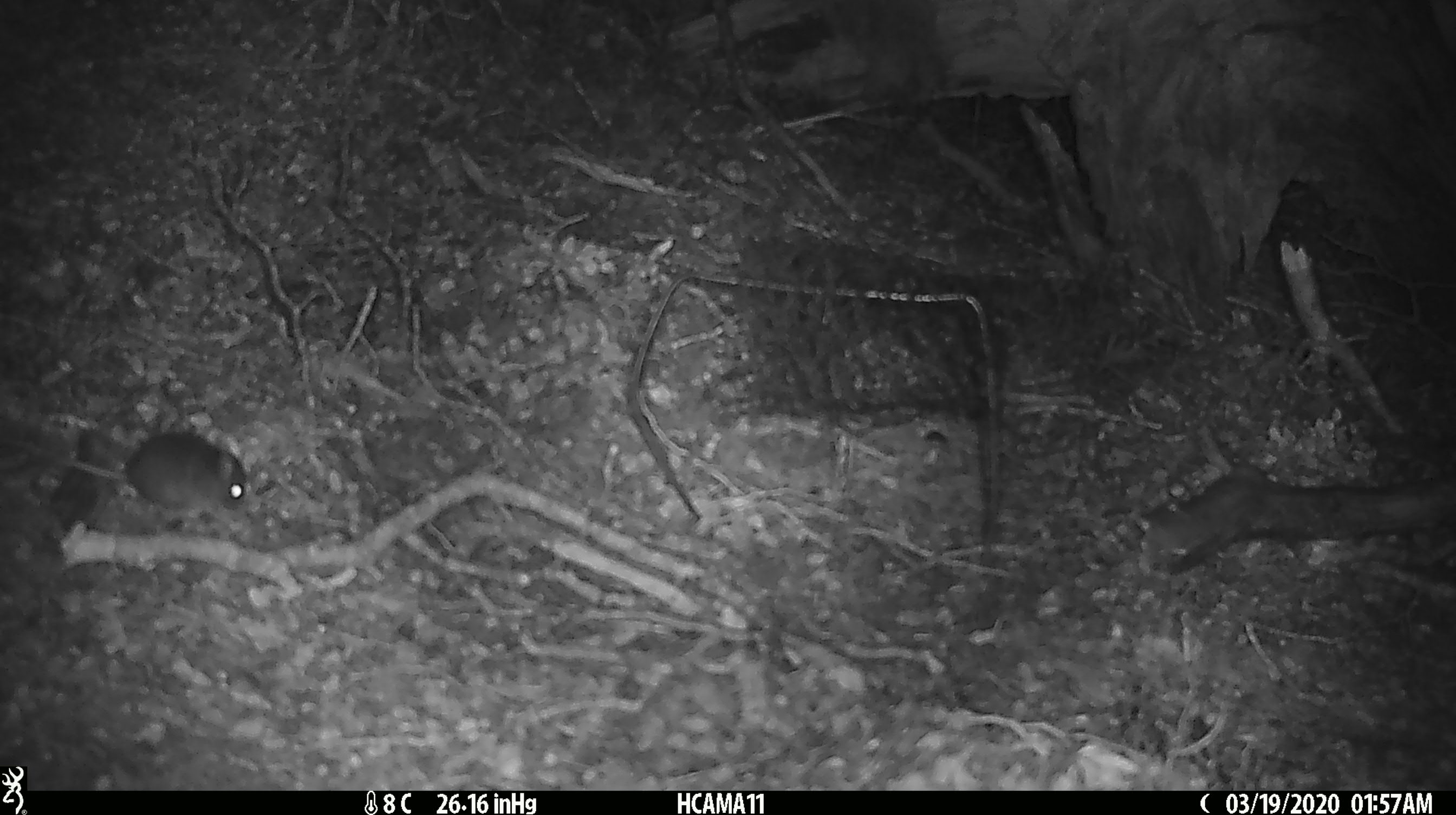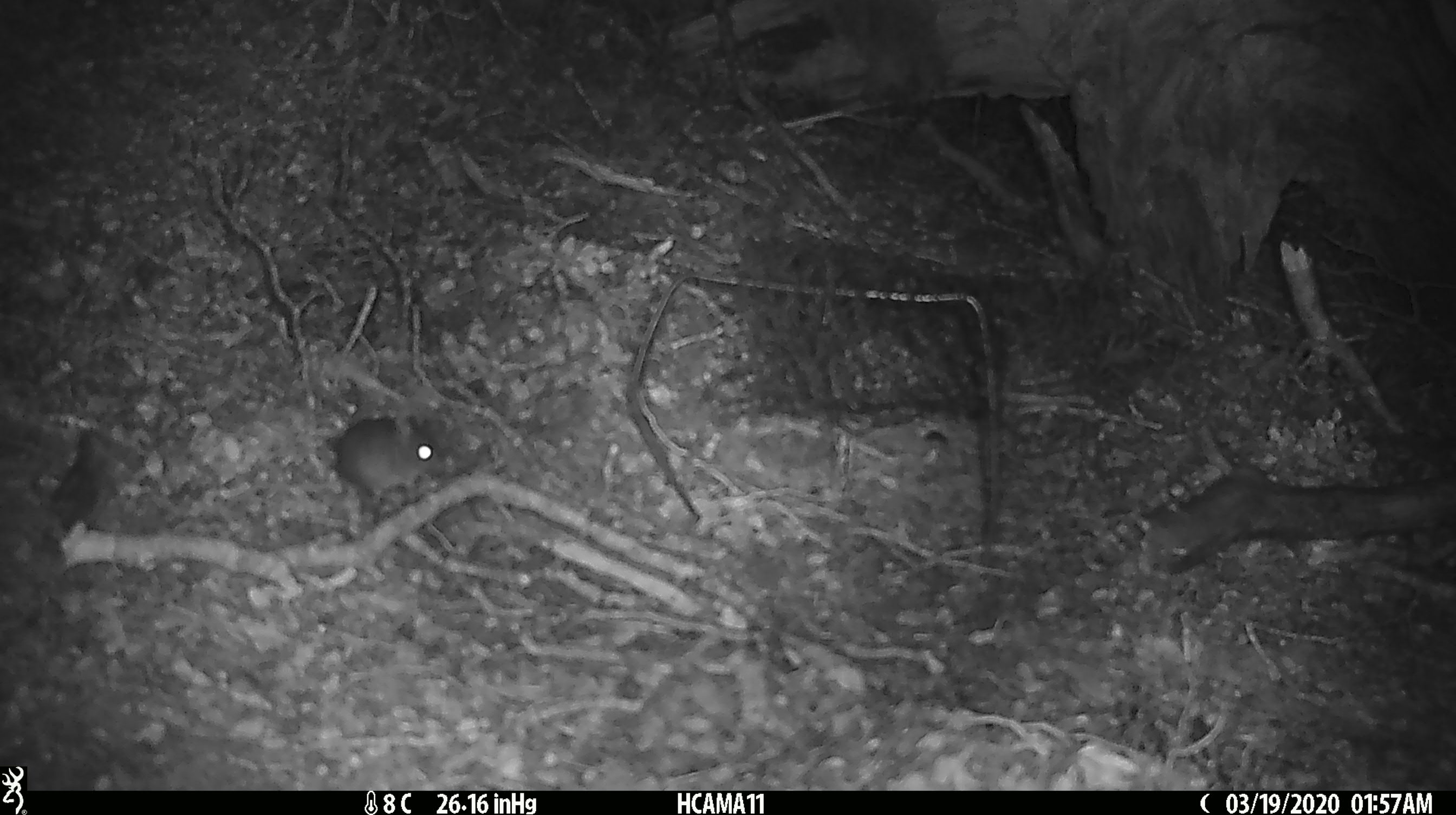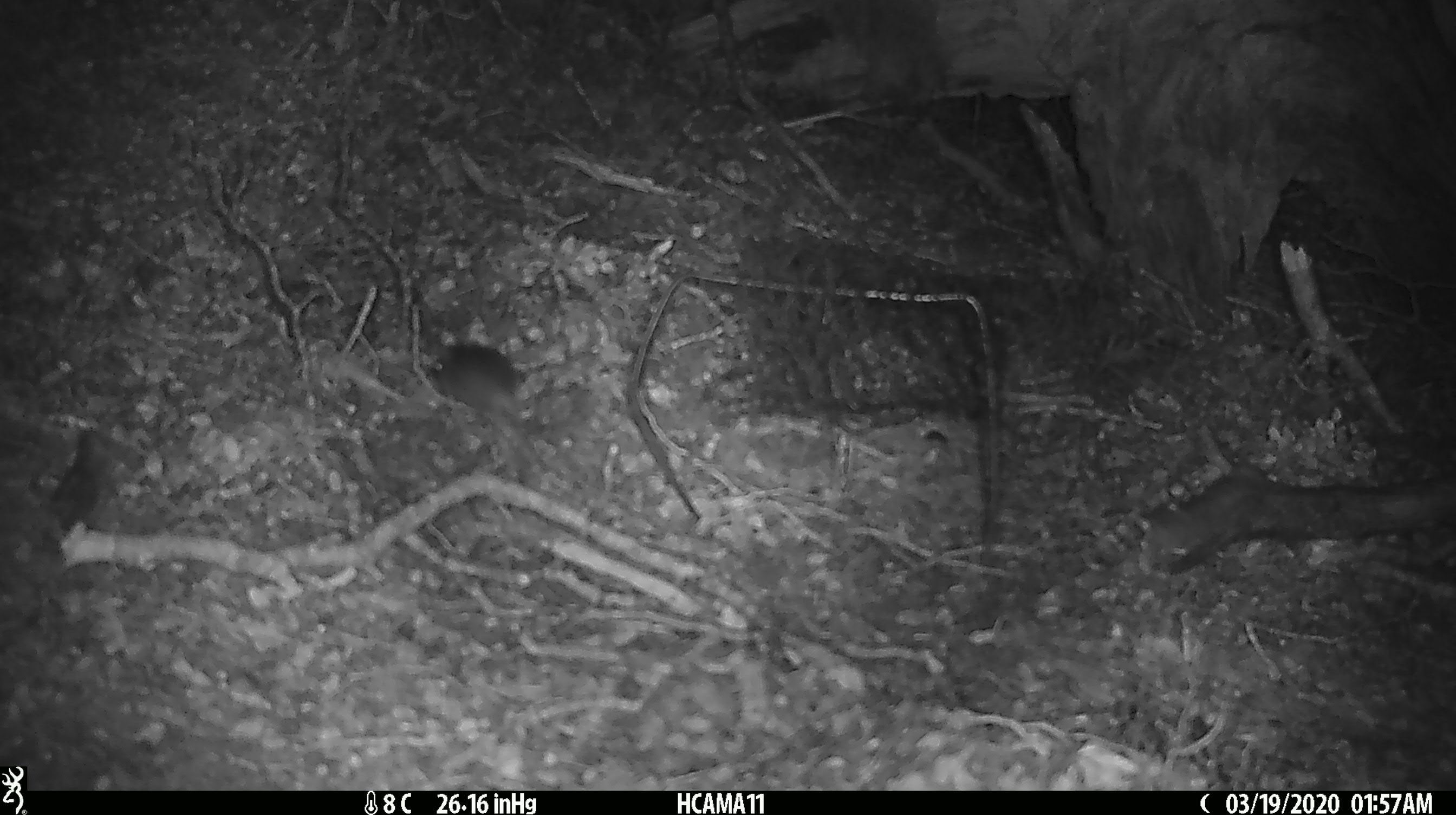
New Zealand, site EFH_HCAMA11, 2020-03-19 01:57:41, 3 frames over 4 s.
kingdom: Animalia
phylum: Chordata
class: Mammalia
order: Rodentia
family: Muridae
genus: Mus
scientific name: Mus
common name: mouse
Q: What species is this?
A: Mouse (Mus).